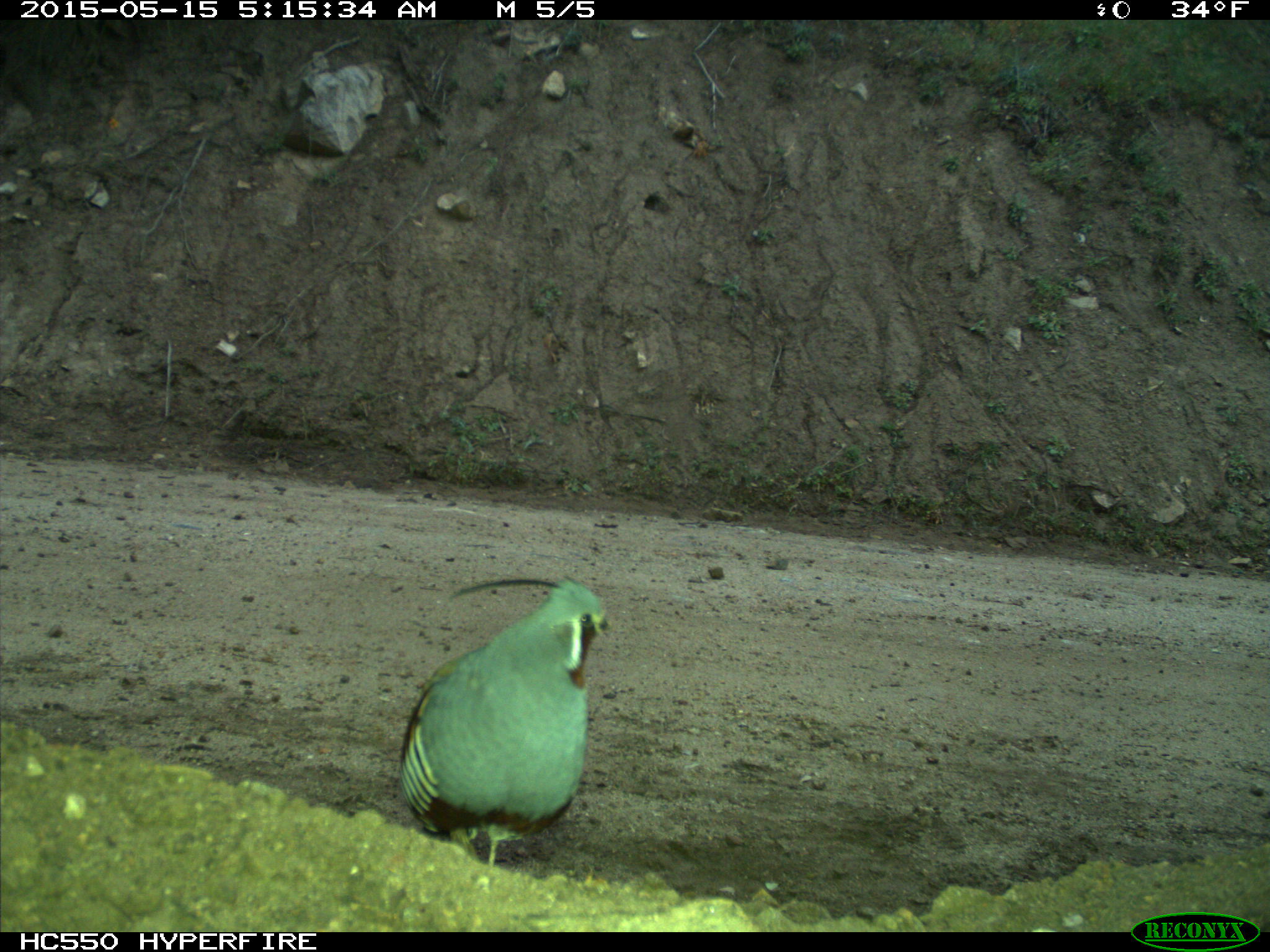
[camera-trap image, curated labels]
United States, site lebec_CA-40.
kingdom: Animalia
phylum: Chordata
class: Aves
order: Galliformes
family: Odontophoridae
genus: Callipepla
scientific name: Callipepla californica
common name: california quail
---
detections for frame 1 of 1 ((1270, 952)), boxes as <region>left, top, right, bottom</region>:
animal: <region>400, 575, 610, 868</region>